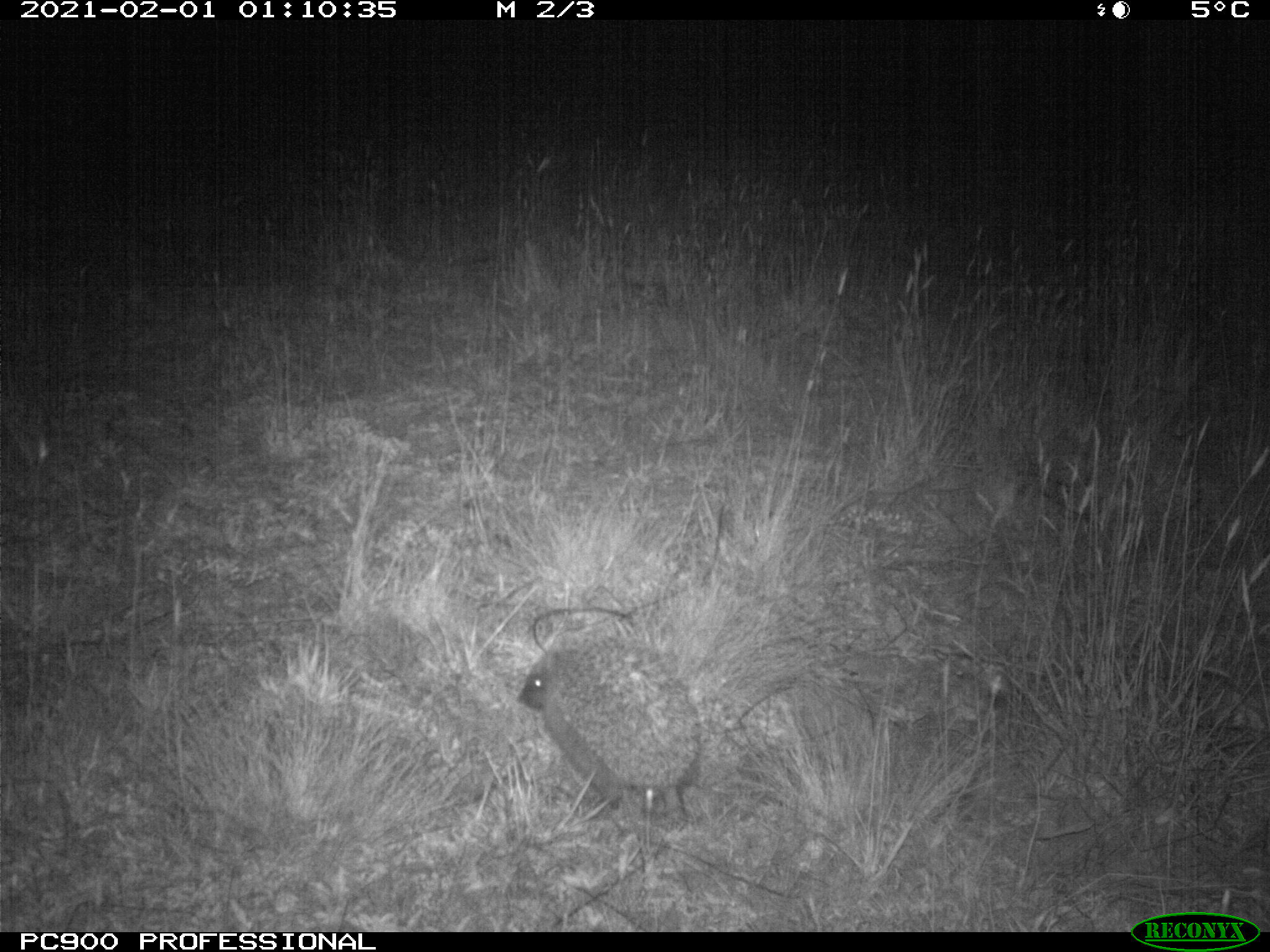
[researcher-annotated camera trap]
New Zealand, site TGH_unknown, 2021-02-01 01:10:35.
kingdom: Animalia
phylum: Chordata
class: Mammalia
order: Eulipotyphla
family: Erinaceidae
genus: Erinaceus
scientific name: Erinaceus europaeus europaeus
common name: european hedgehog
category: hedgehog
Hedgehog (european hedgehog) (Erinaceus europaeus europaeus).